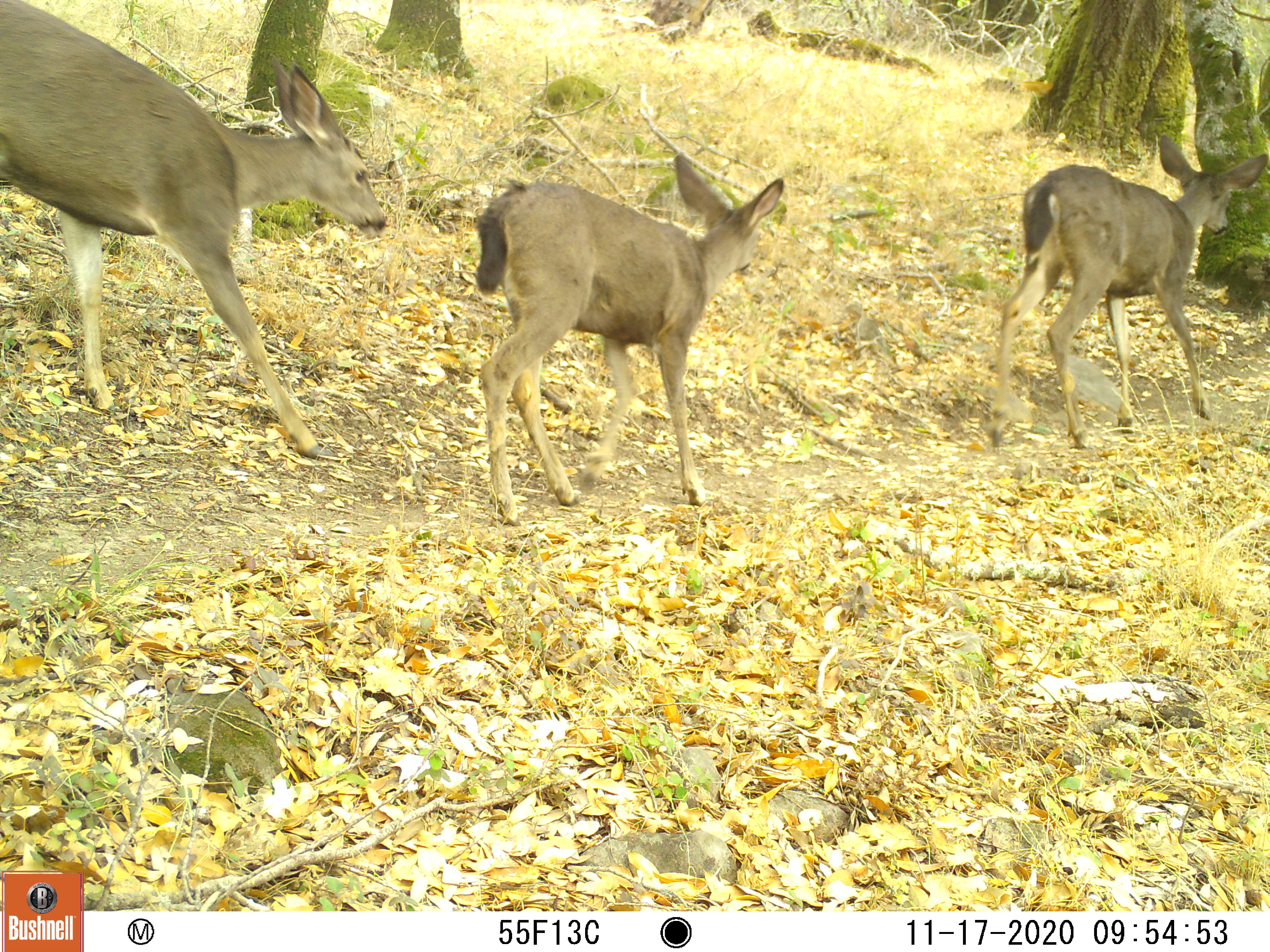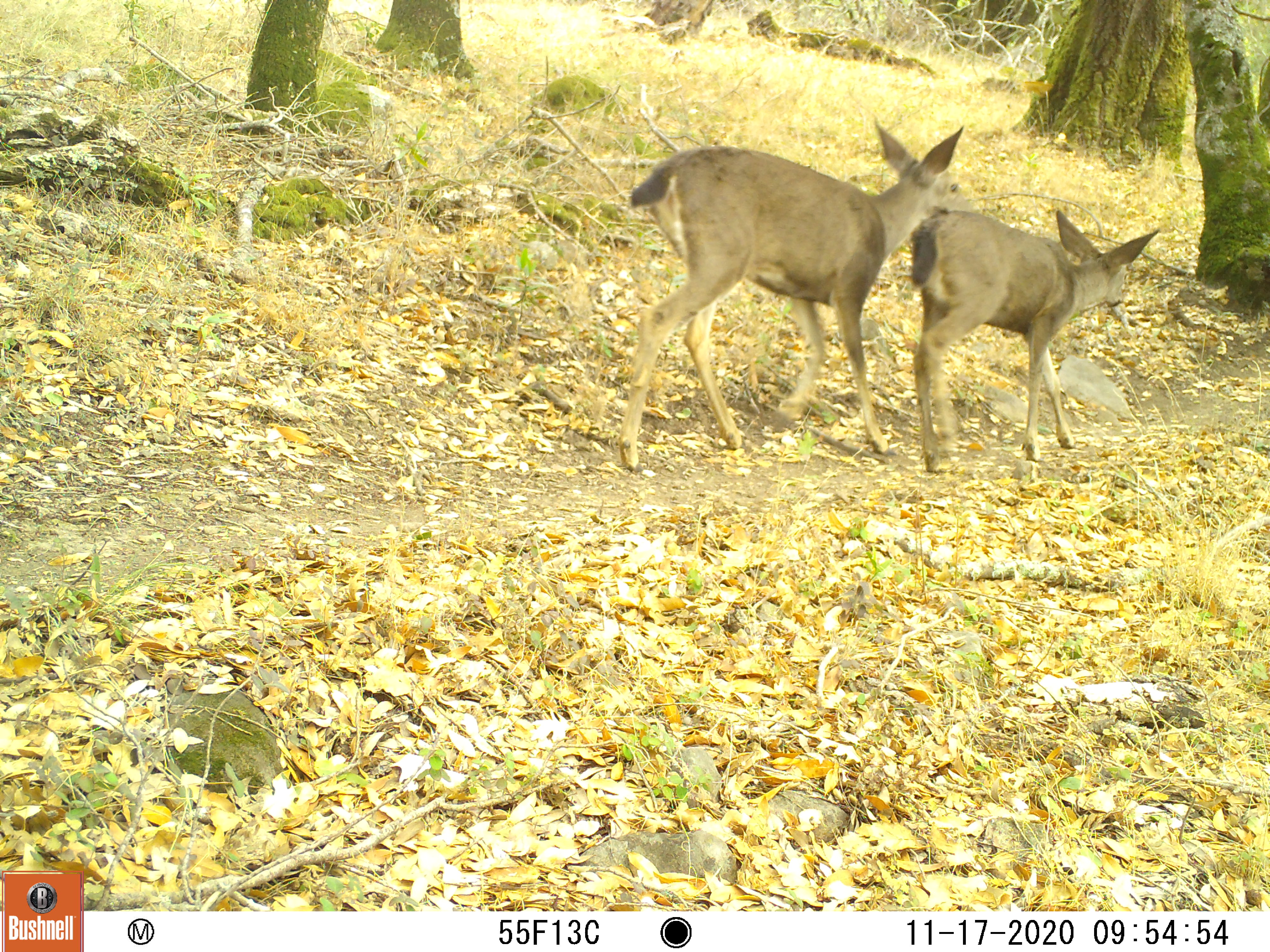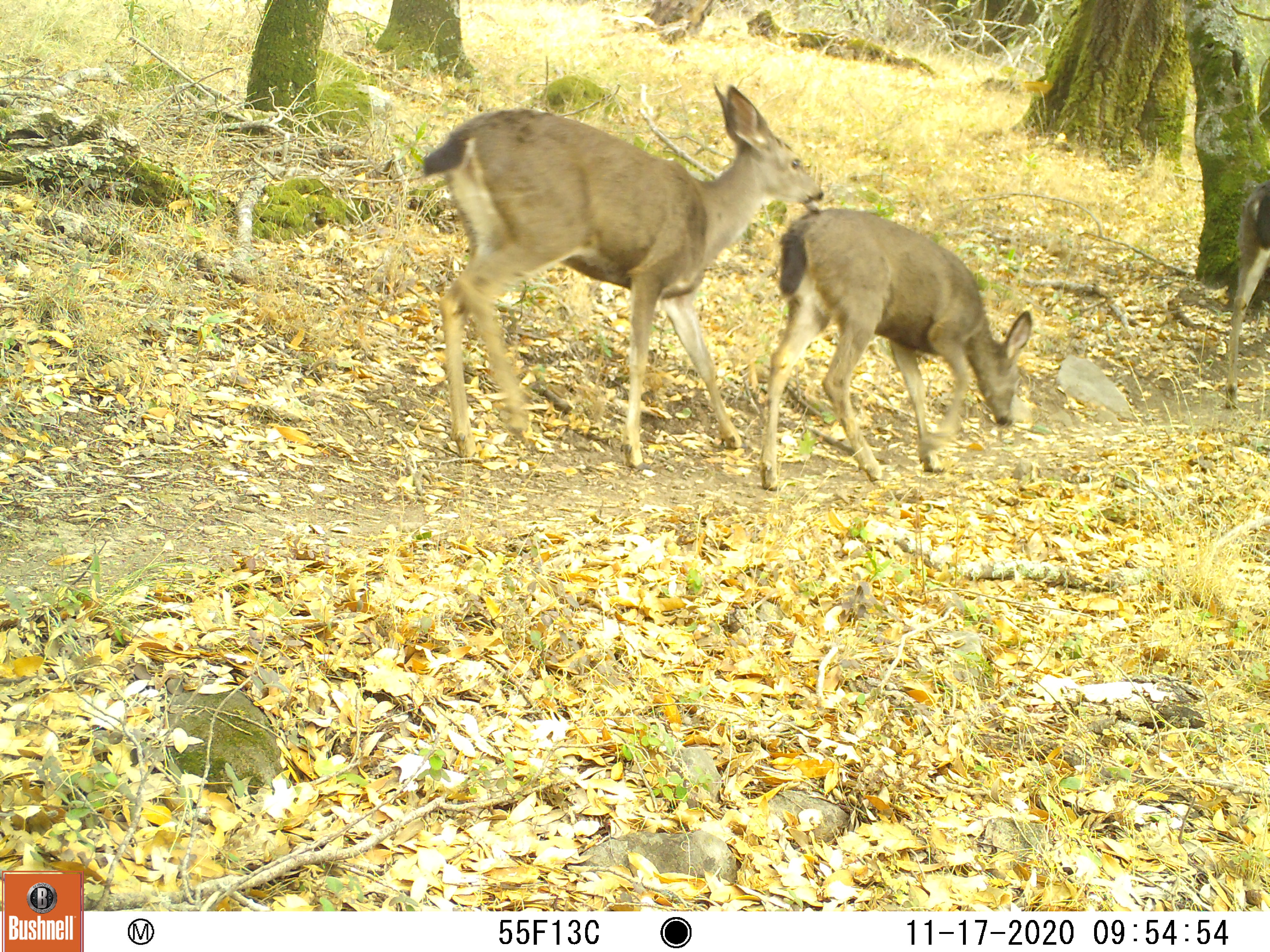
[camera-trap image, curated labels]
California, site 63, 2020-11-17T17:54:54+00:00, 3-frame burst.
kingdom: Animalia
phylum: Chordata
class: Mammalia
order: Artiodactyla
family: Cervidae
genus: Odocoileus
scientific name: Odocoileus hemionus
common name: mule deer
Mule deer (Odocoileus hemionus).